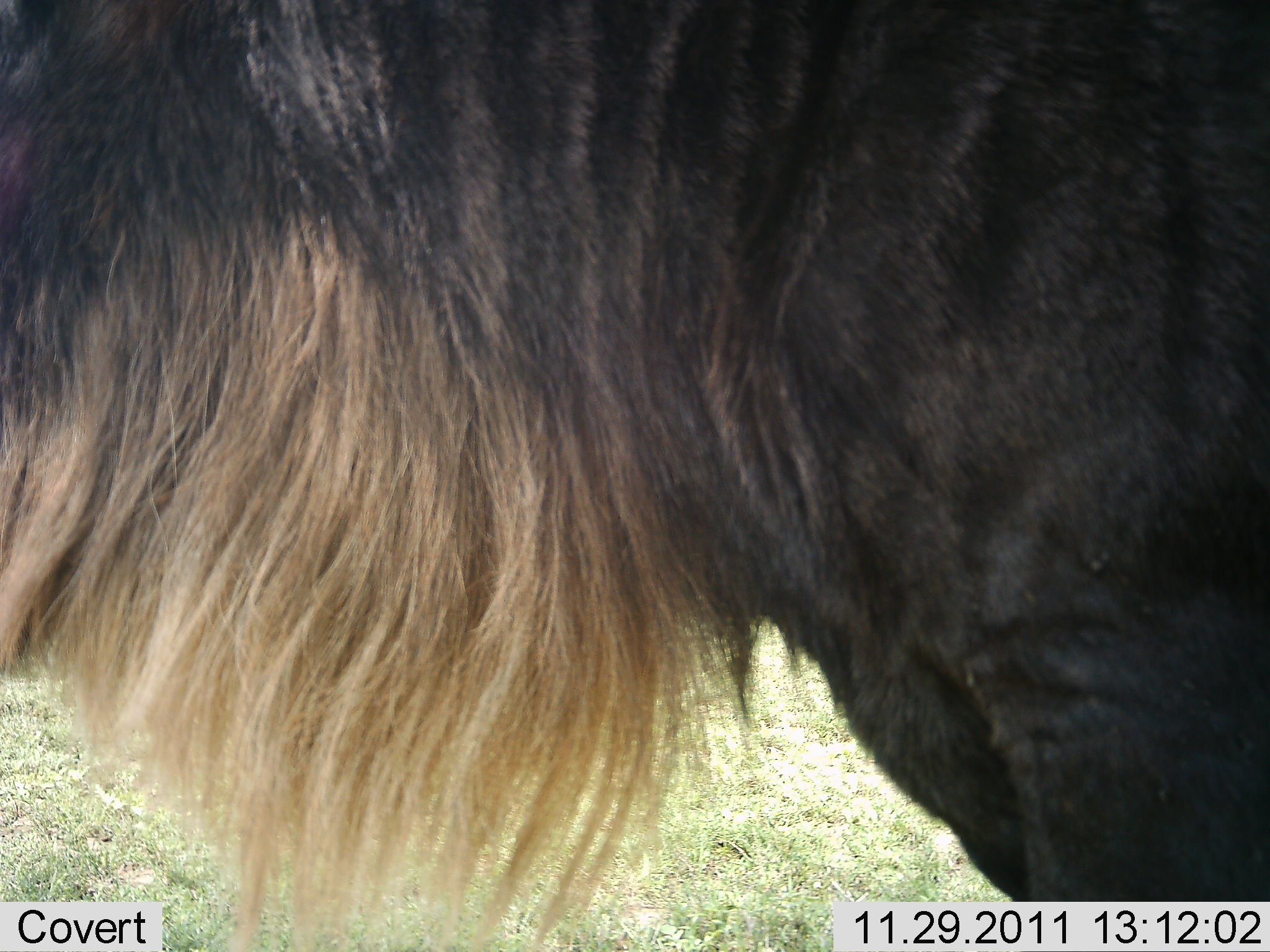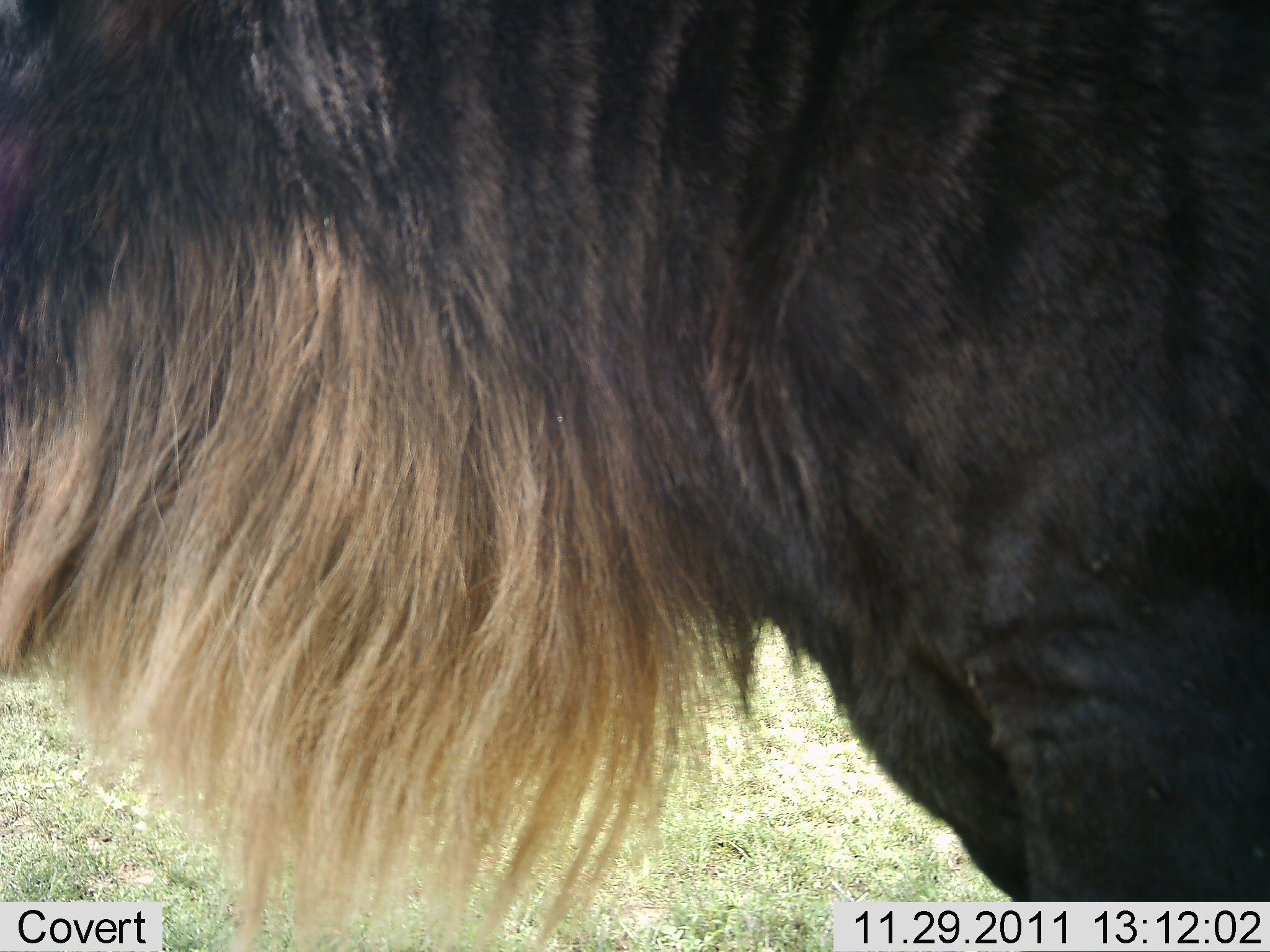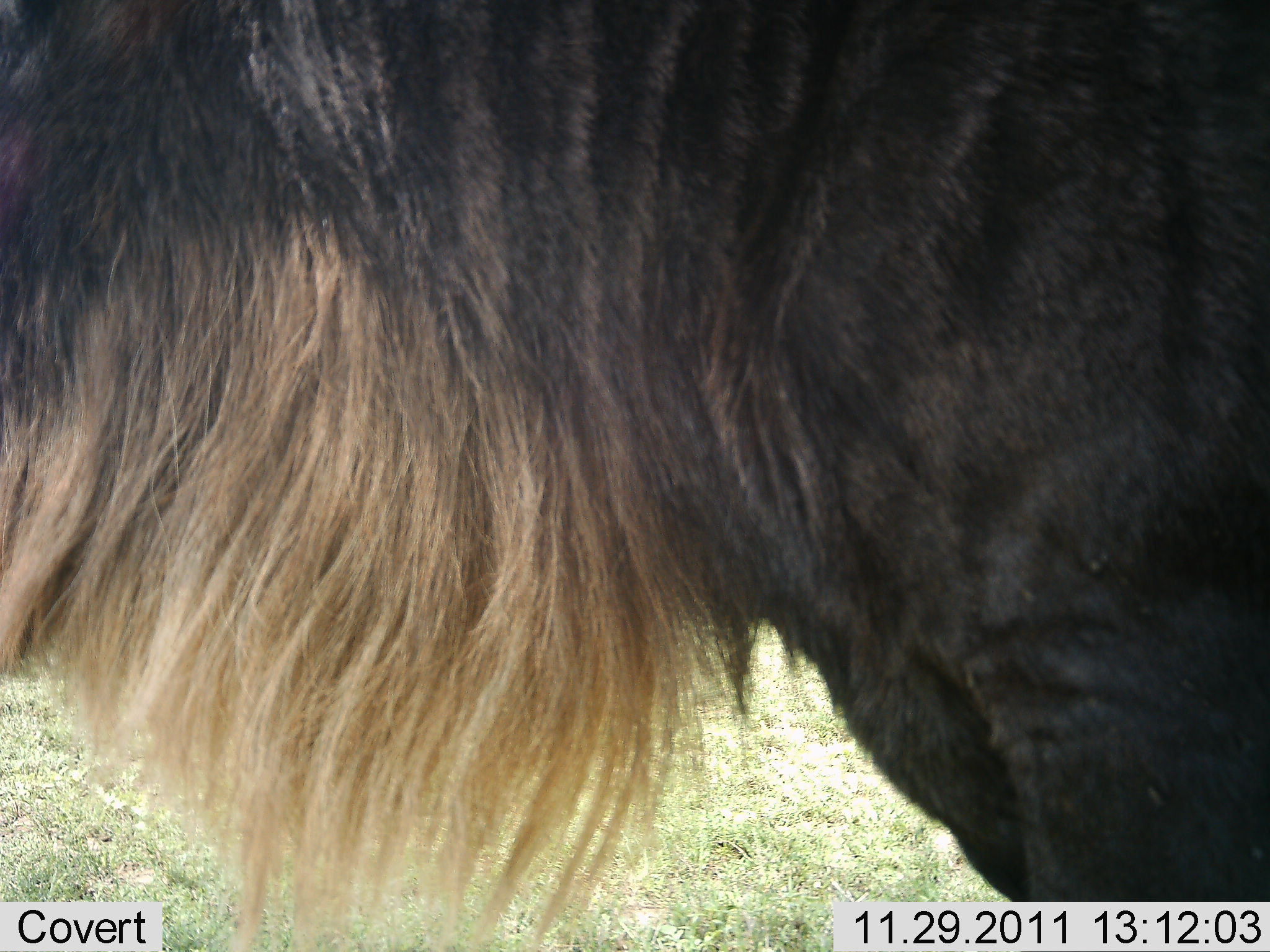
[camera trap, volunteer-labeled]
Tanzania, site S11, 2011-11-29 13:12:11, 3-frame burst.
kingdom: Animalia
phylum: Chordata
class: Mammalia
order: Artiodactyla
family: Bovidae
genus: Connochaetes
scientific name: Connochaetes taurinus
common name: blue wildebeest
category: wildebeest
Wildebeest (blue wildebeest) (Connochaetes taurinus), count 1. Behavior (volunteer vote fractions): standing 93%, resting 0%, moving 0%, interacting 7%. Young present (vote fraction): 0%. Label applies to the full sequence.